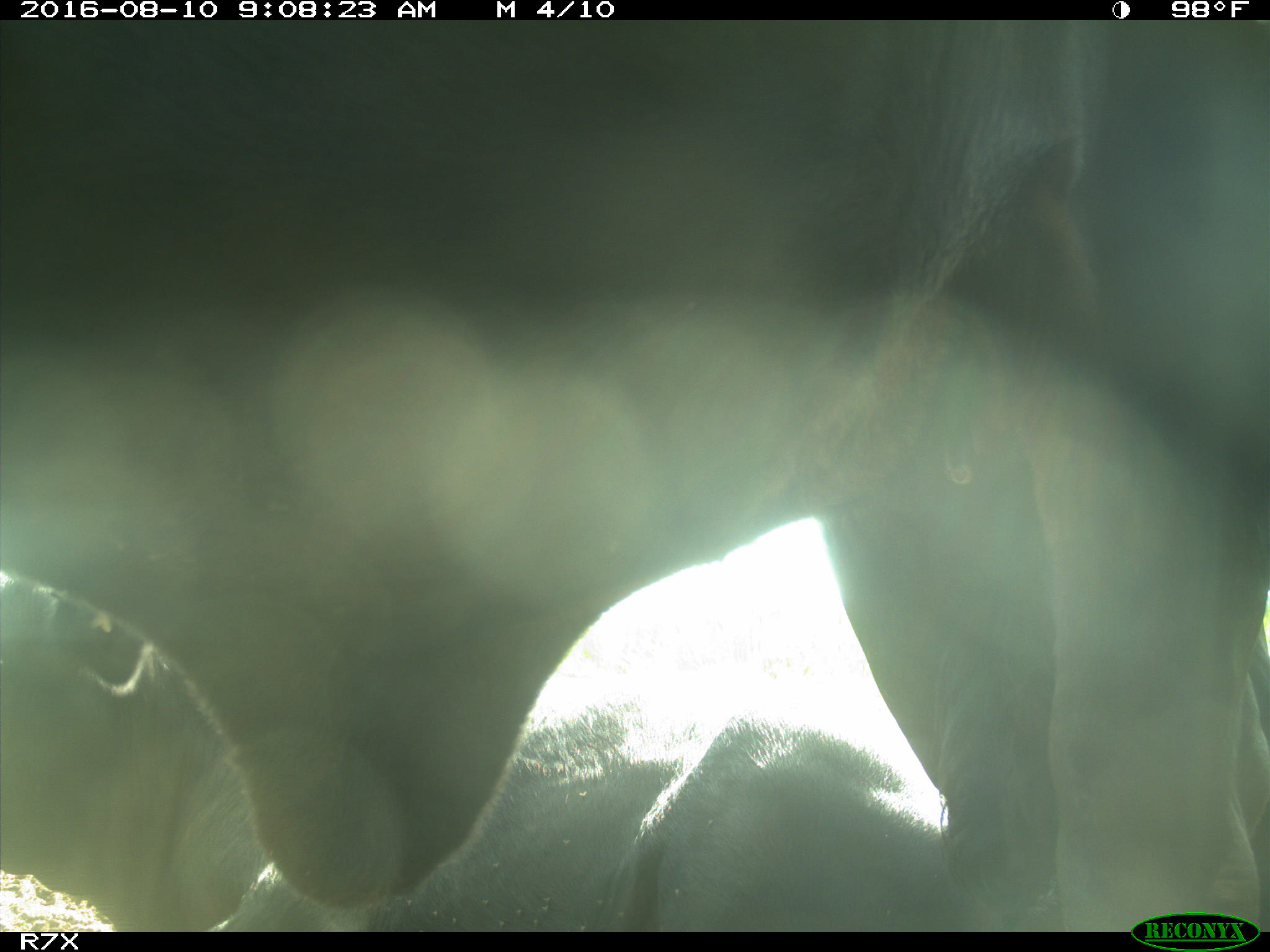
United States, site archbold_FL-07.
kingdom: Animalia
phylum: Chordata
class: Mammalia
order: Artiodactyla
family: Bovidae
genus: Bos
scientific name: Bos taurus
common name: domestic cow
Bos taurus (domestic cow).